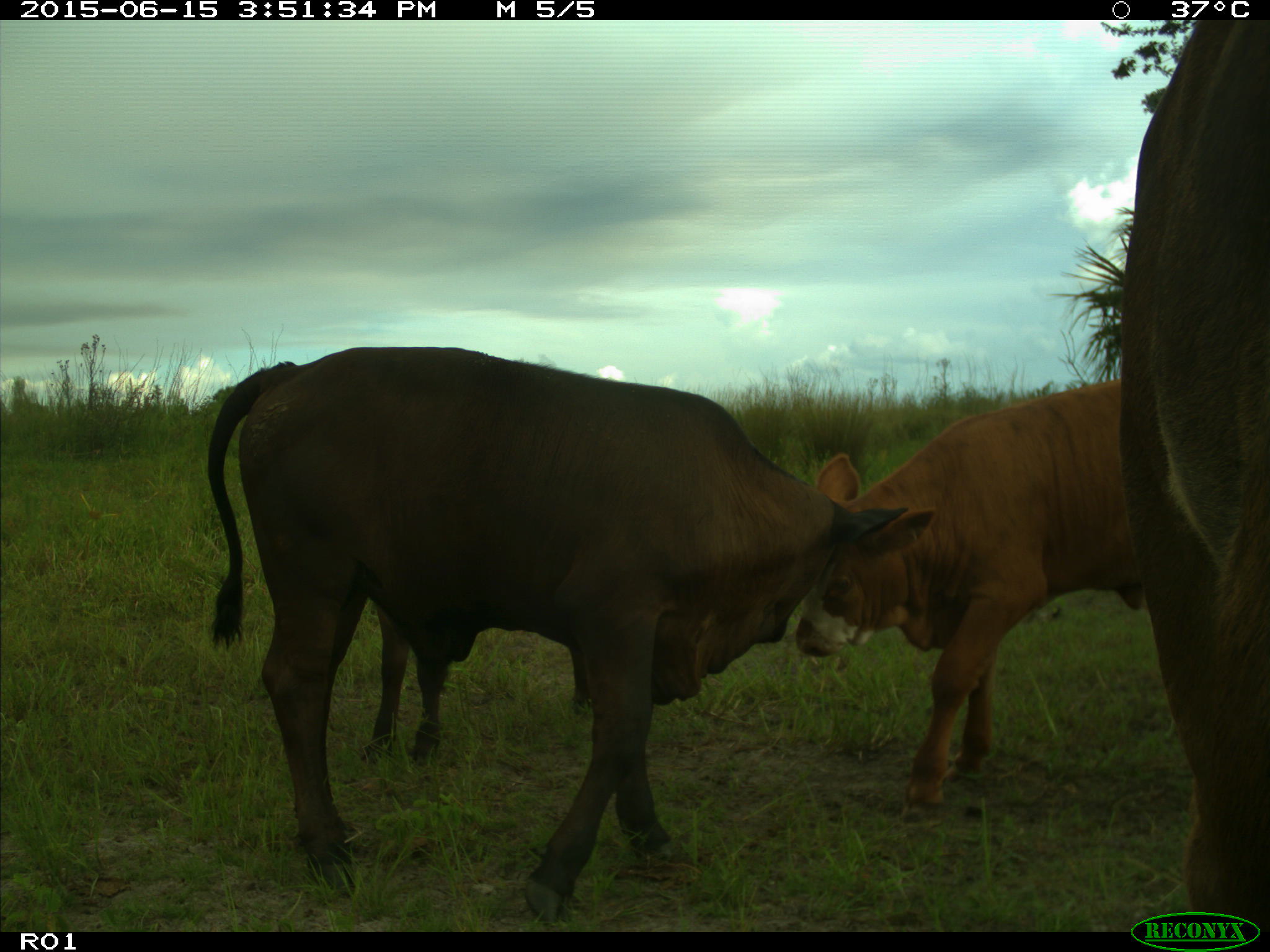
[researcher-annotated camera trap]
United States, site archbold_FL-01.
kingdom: Animalia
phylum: Chordata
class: Mammalia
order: Artiodactyla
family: Bovidae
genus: Bos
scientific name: Bos taurus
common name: domestic cow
Bos taurus (domestic cow).